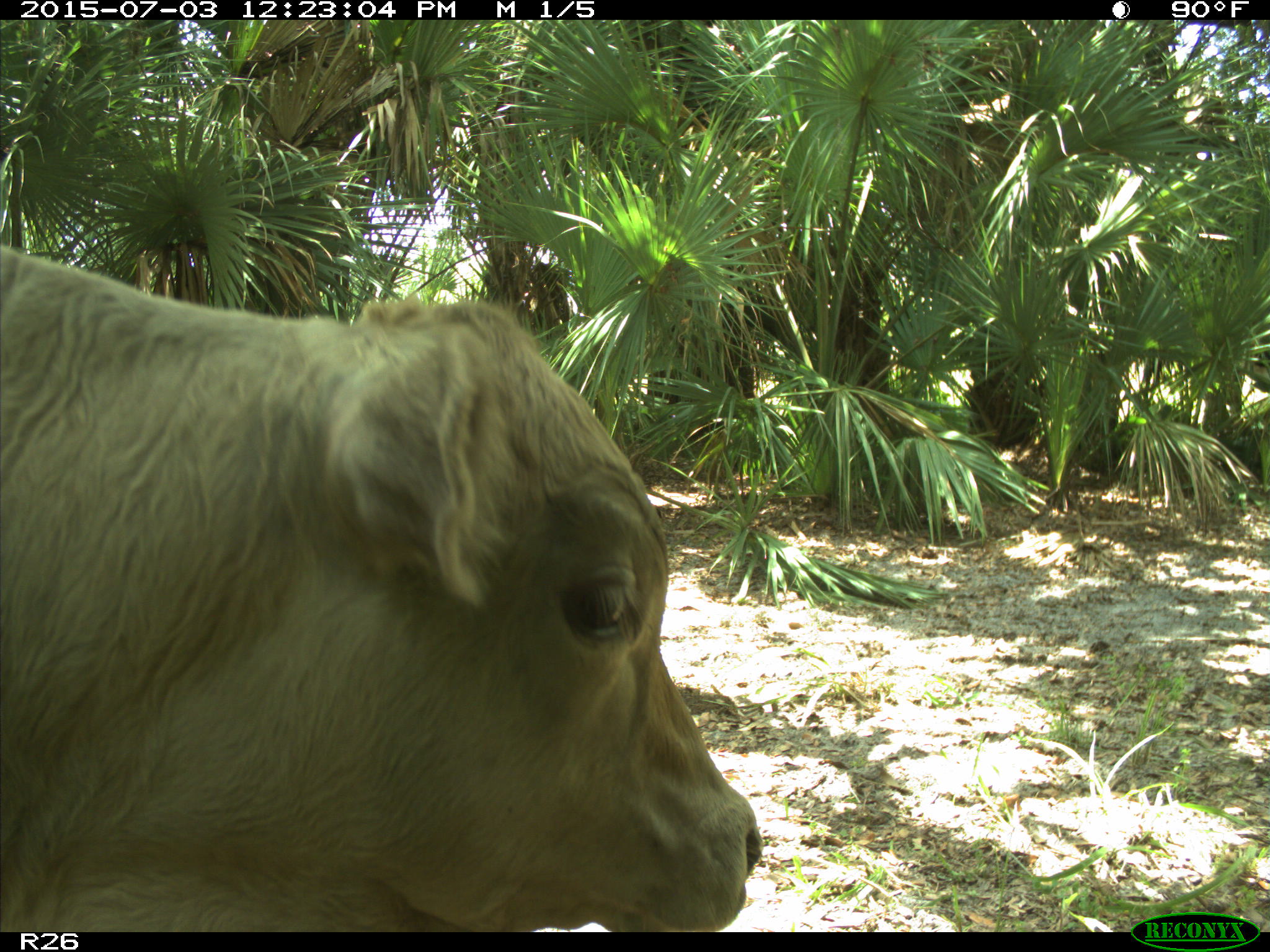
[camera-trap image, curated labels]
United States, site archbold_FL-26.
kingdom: Animalia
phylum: Chordata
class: Mammalia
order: Artiodactyla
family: Bovidae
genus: Bos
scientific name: Bos taurus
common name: domestic cow